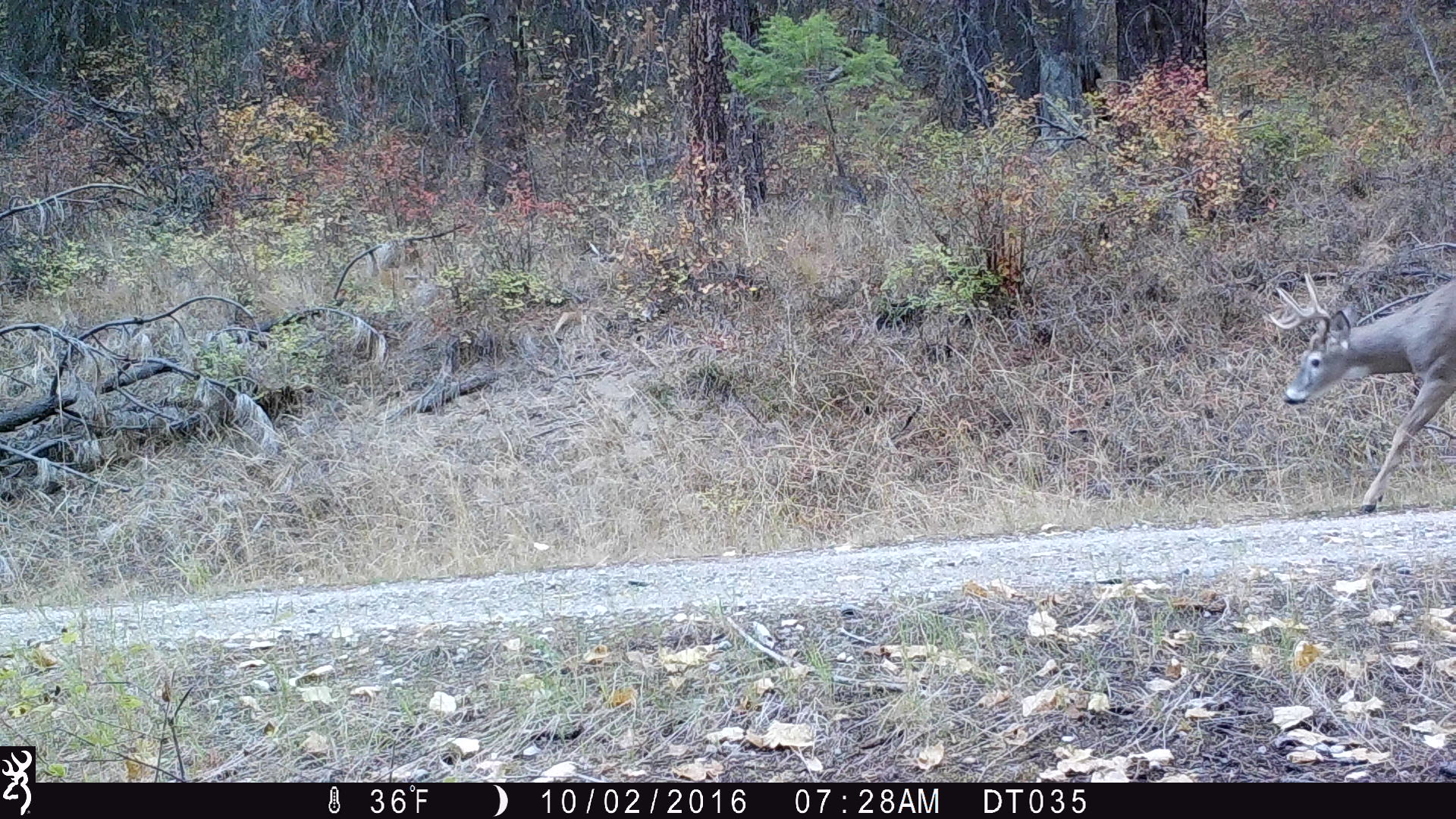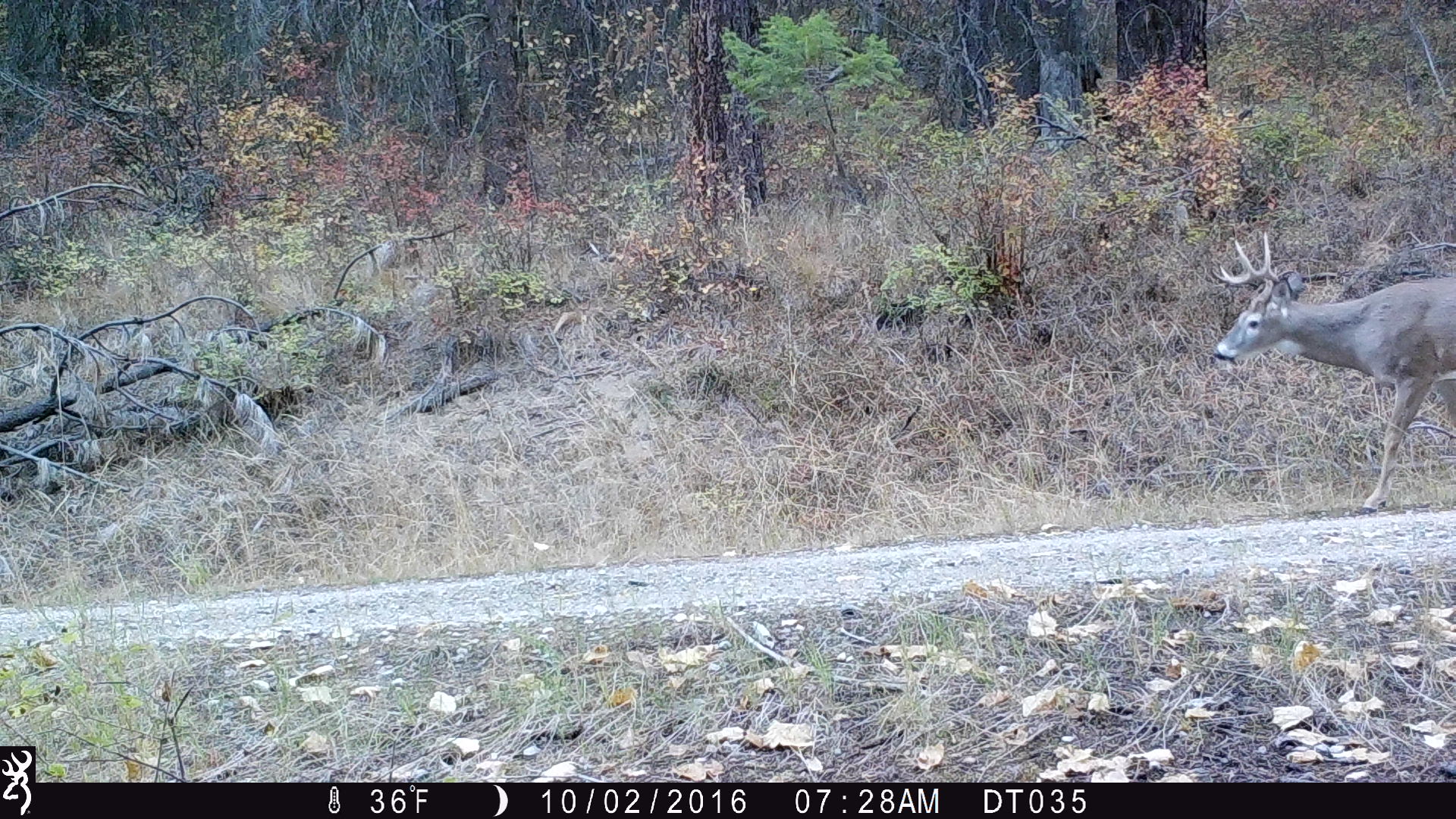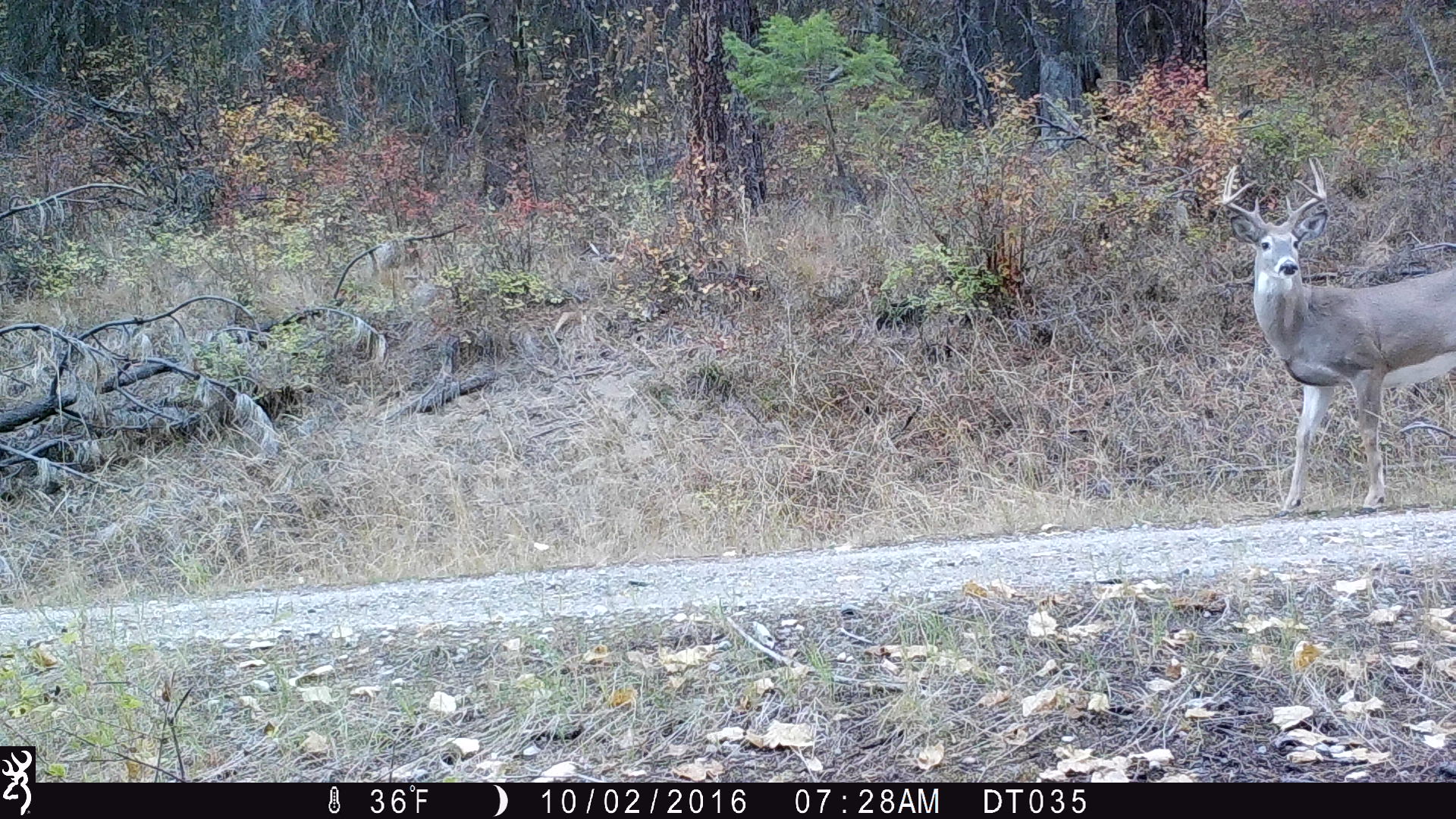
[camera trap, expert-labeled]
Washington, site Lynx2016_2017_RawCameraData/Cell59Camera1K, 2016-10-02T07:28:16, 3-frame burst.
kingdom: Animalia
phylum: Chordata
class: Mammalia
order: Artiodactyla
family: Cervidae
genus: Odocoileus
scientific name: Odocoileus virginianus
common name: white-tailed deer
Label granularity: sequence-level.